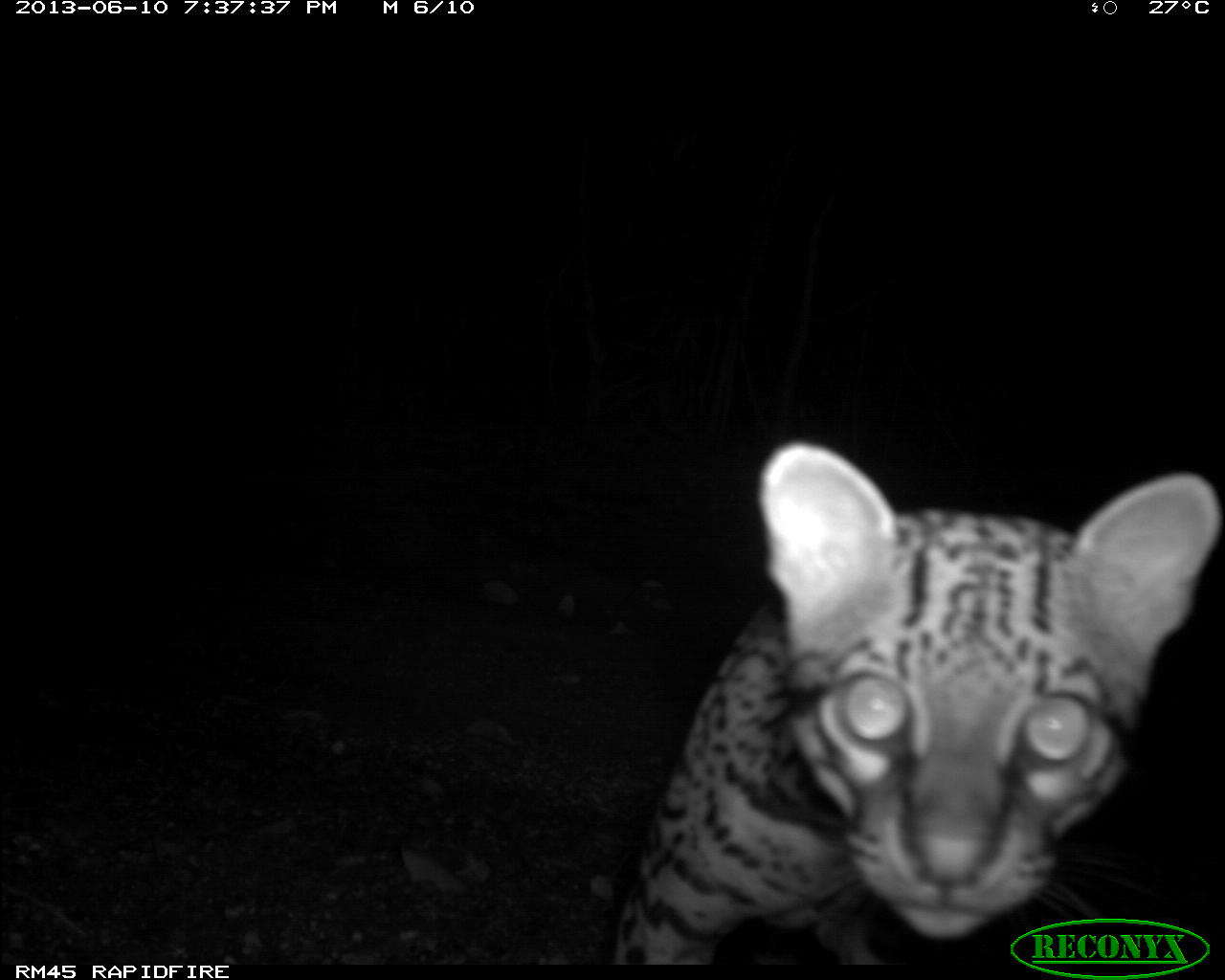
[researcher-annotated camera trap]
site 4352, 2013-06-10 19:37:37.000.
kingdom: Animalia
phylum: Chordata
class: Mammalia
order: Carnivora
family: Felidae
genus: Leopardus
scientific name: Leopardus pardalis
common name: ocelot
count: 1